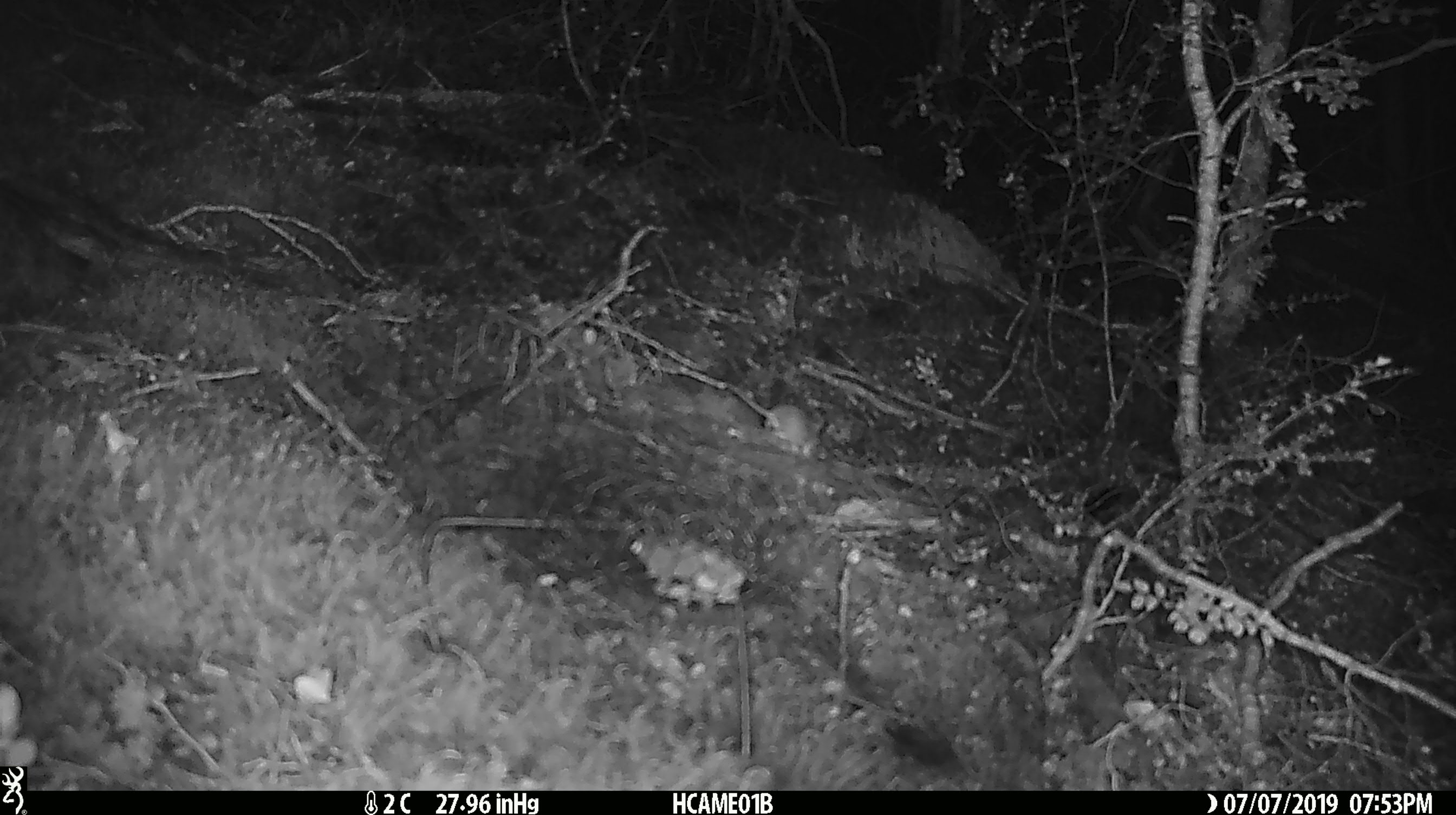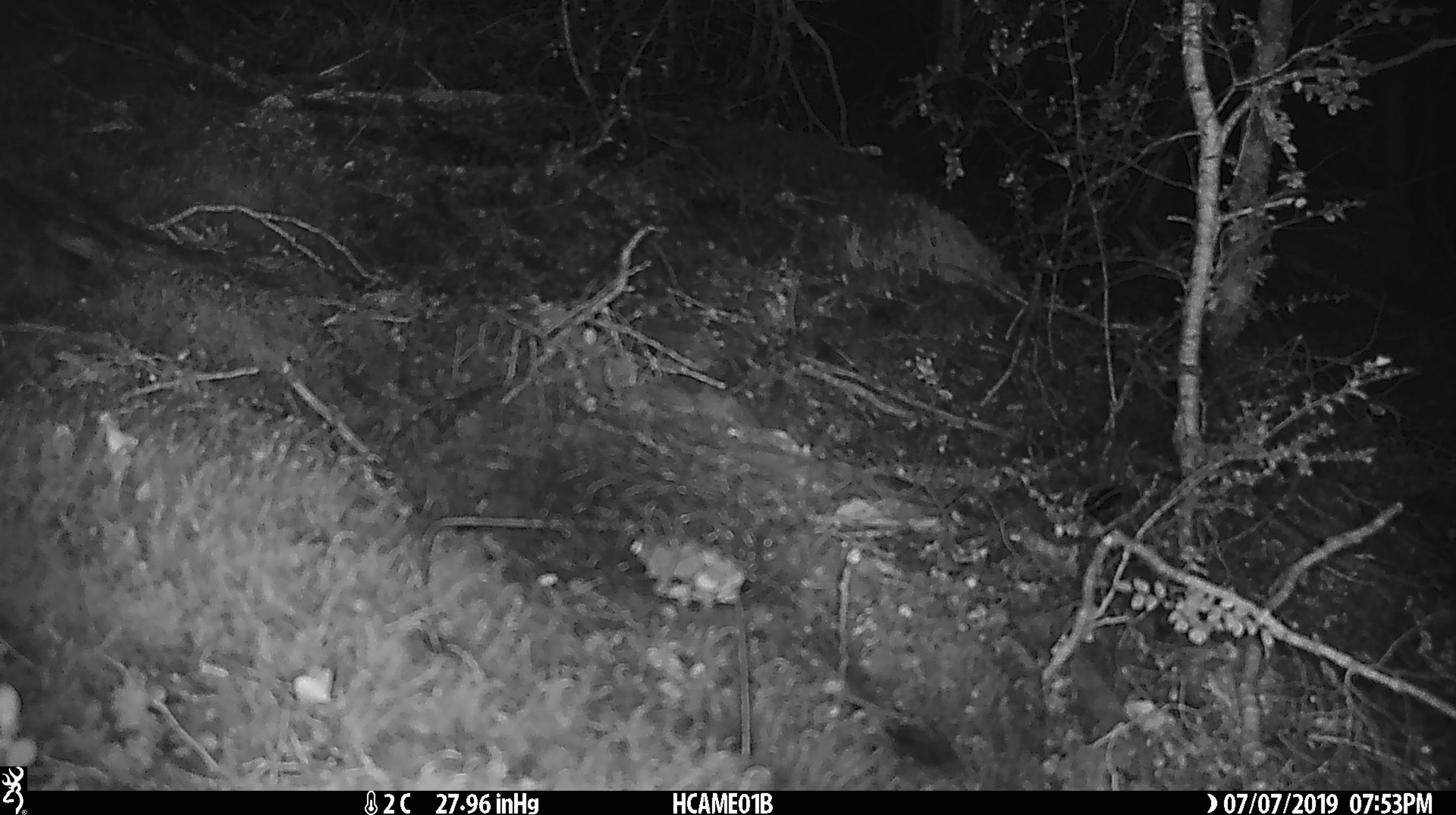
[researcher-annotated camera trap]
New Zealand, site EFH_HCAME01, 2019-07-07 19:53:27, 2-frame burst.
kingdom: Animalia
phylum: Chordata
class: Mammalia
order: Rodentia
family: Muridae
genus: Mus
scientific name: Mus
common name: mouse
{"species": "mouse (Mus)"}